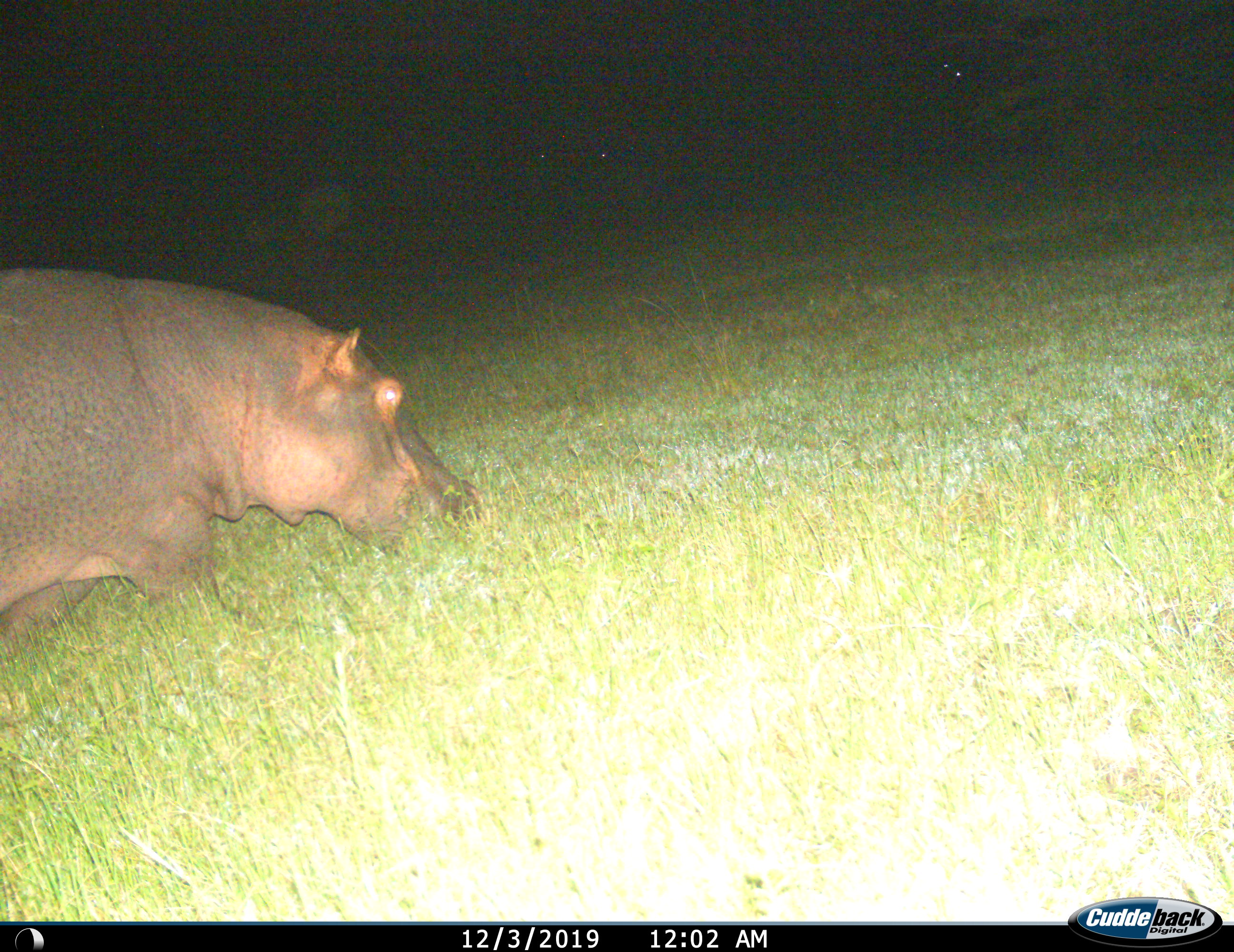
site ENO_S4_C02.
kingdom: Animalia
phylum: Chordata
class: Mammalia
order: Artiodactyla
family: Hippopotamidae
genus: Hippopotamus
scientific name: Hippopotamus amphibius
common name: hippopotamus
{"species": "hippopotamus (Hippopotamus amphibius)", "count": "1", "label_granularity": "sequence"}